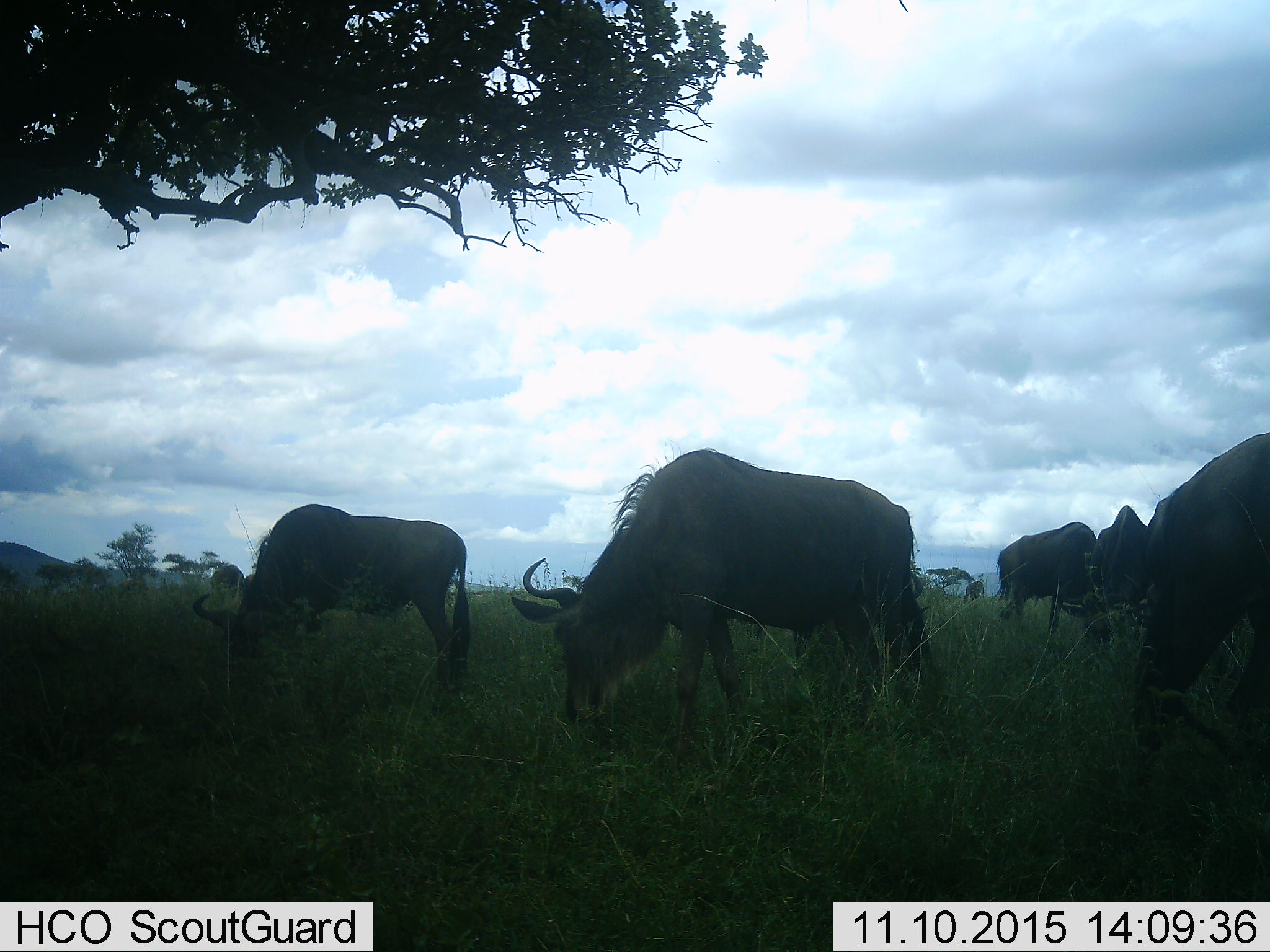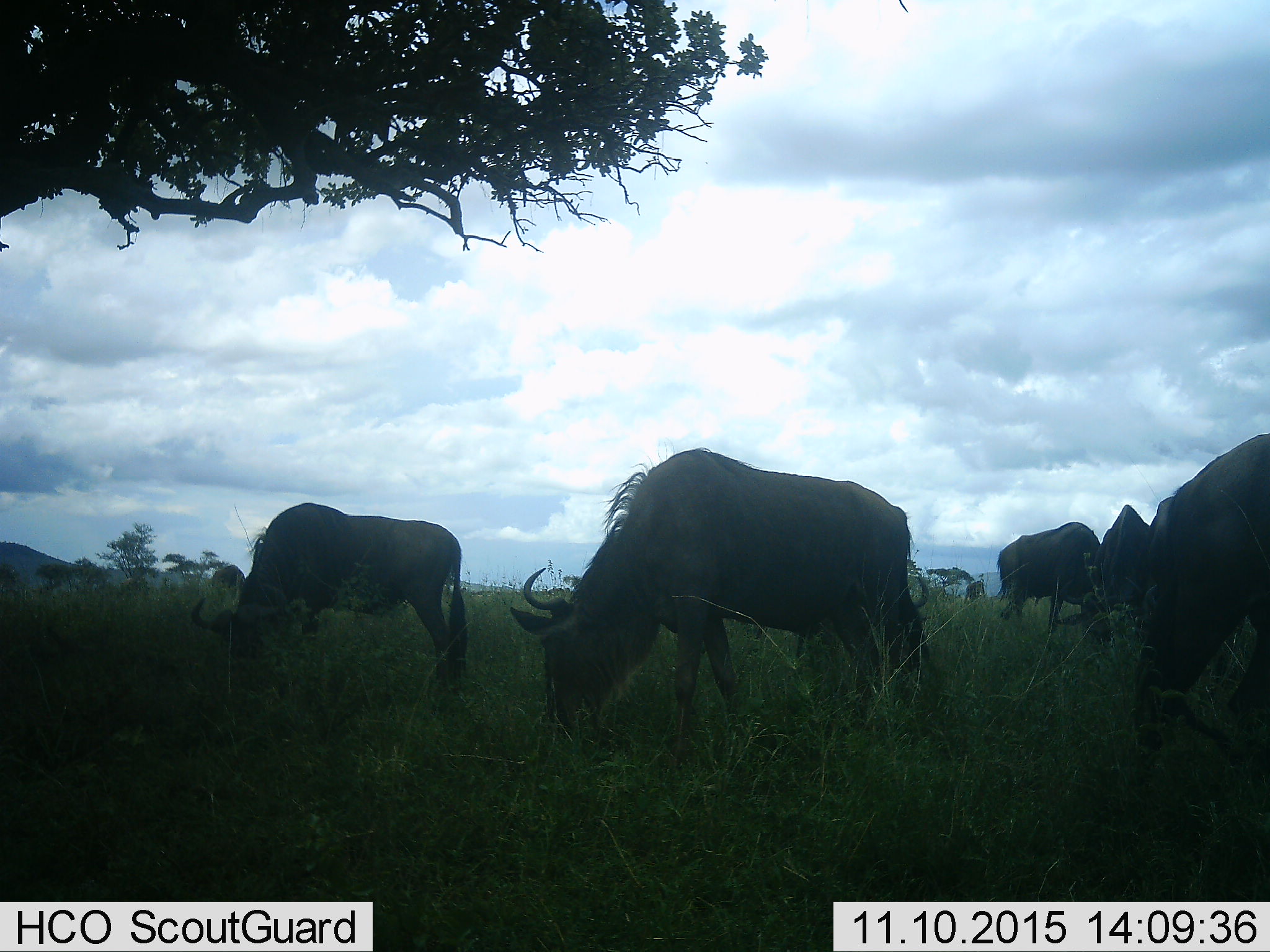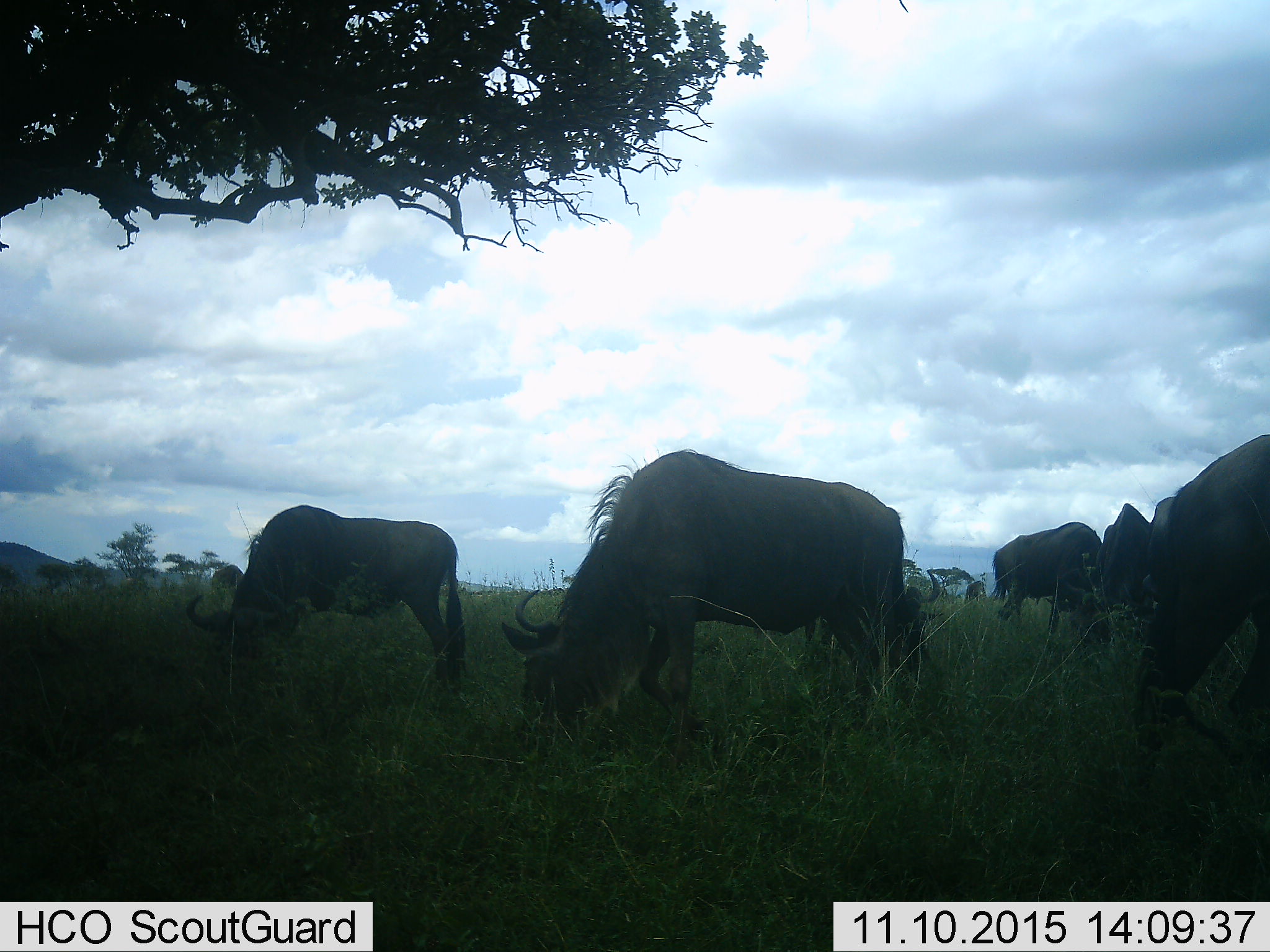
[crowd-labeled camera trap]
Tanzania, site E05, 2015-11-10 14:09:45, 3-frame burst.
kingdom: Animalia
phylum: Chordata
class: Mammalia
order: Artiodactyla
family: Bovidae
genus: Connochaetes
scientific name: Connochaetes taurinus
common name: blue wildebeest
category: wildebeest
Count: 7.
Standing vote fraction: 43%.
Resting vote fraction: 0%.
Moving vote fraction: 29%.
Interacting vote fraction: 0%.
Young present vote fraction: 0%.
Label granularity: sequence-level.